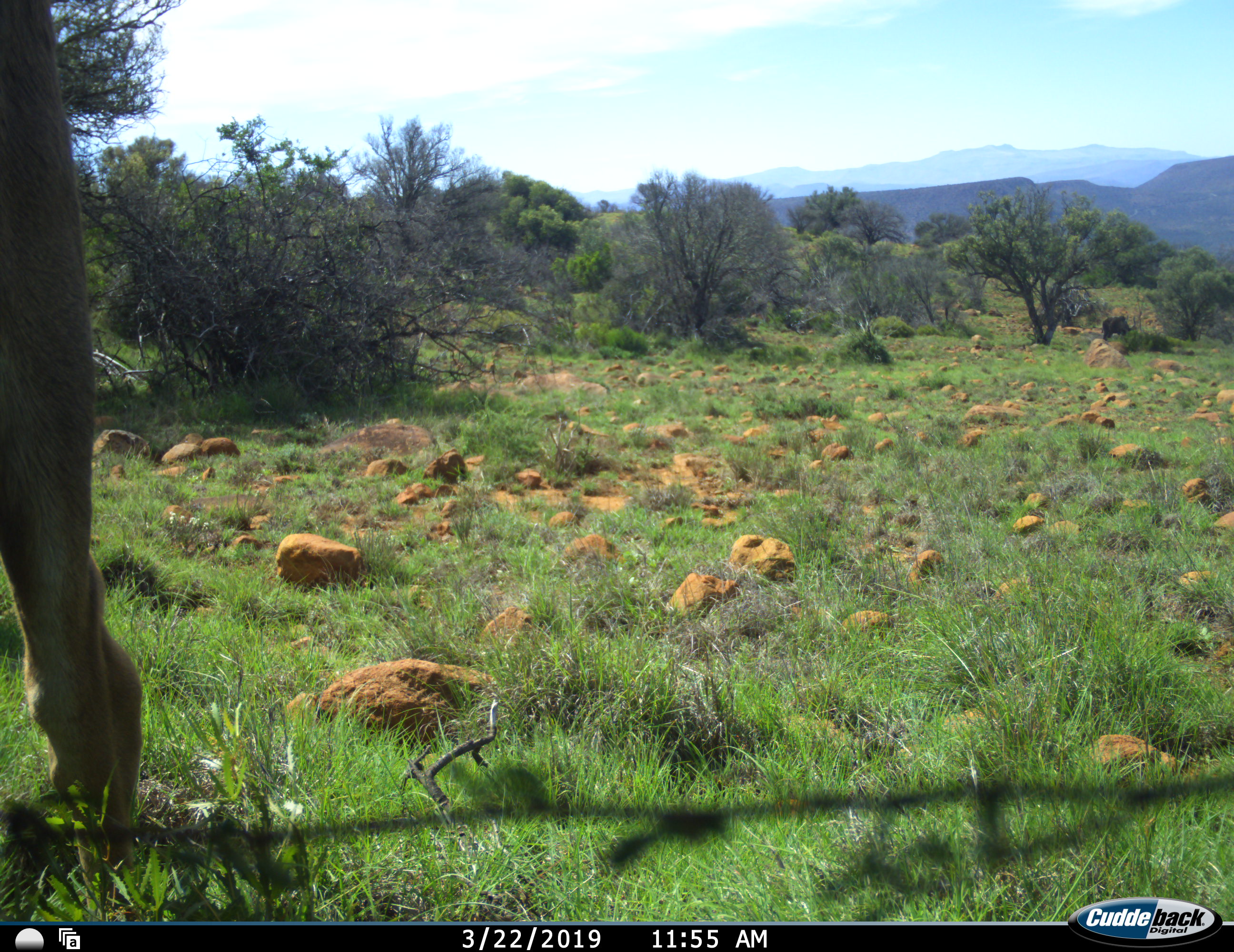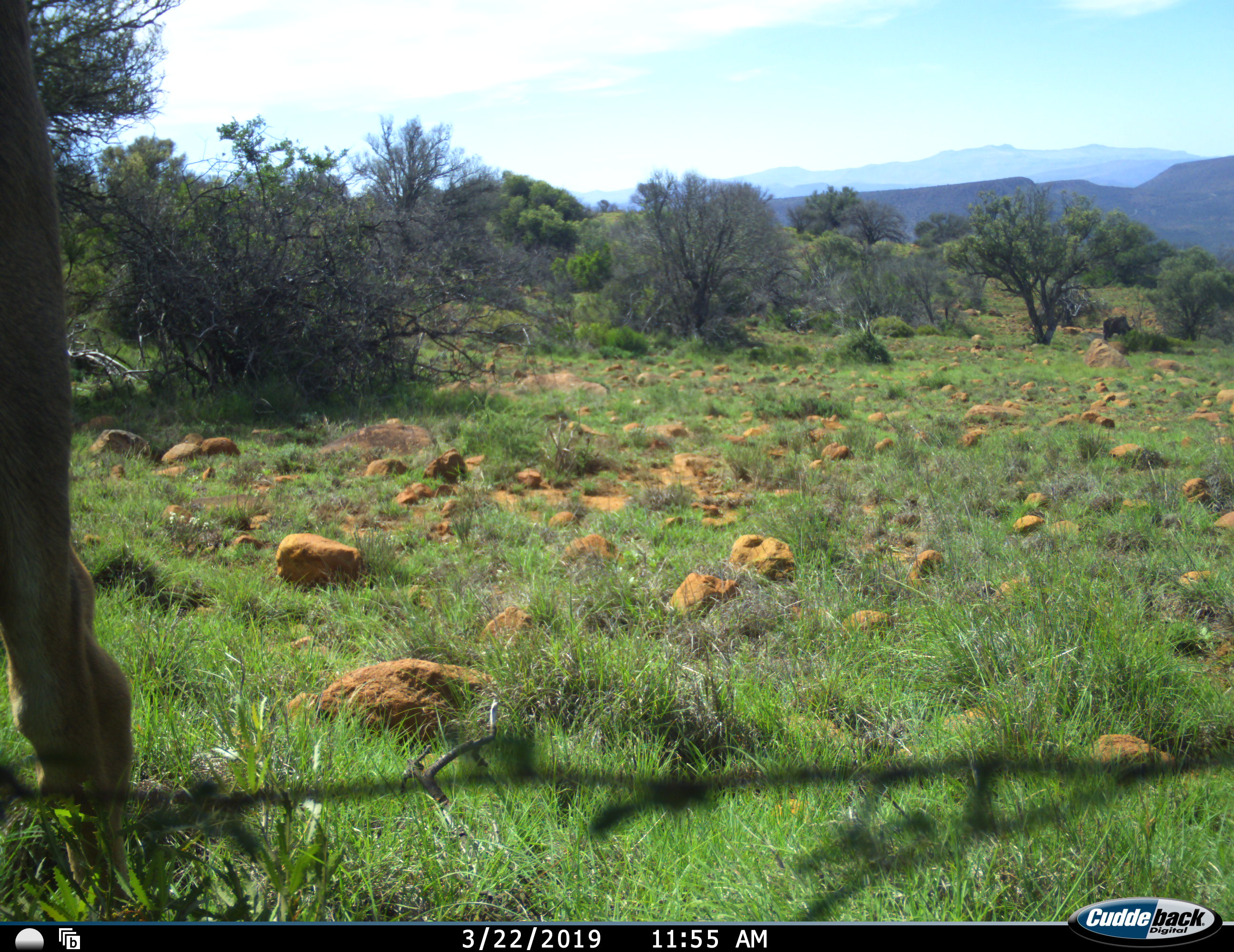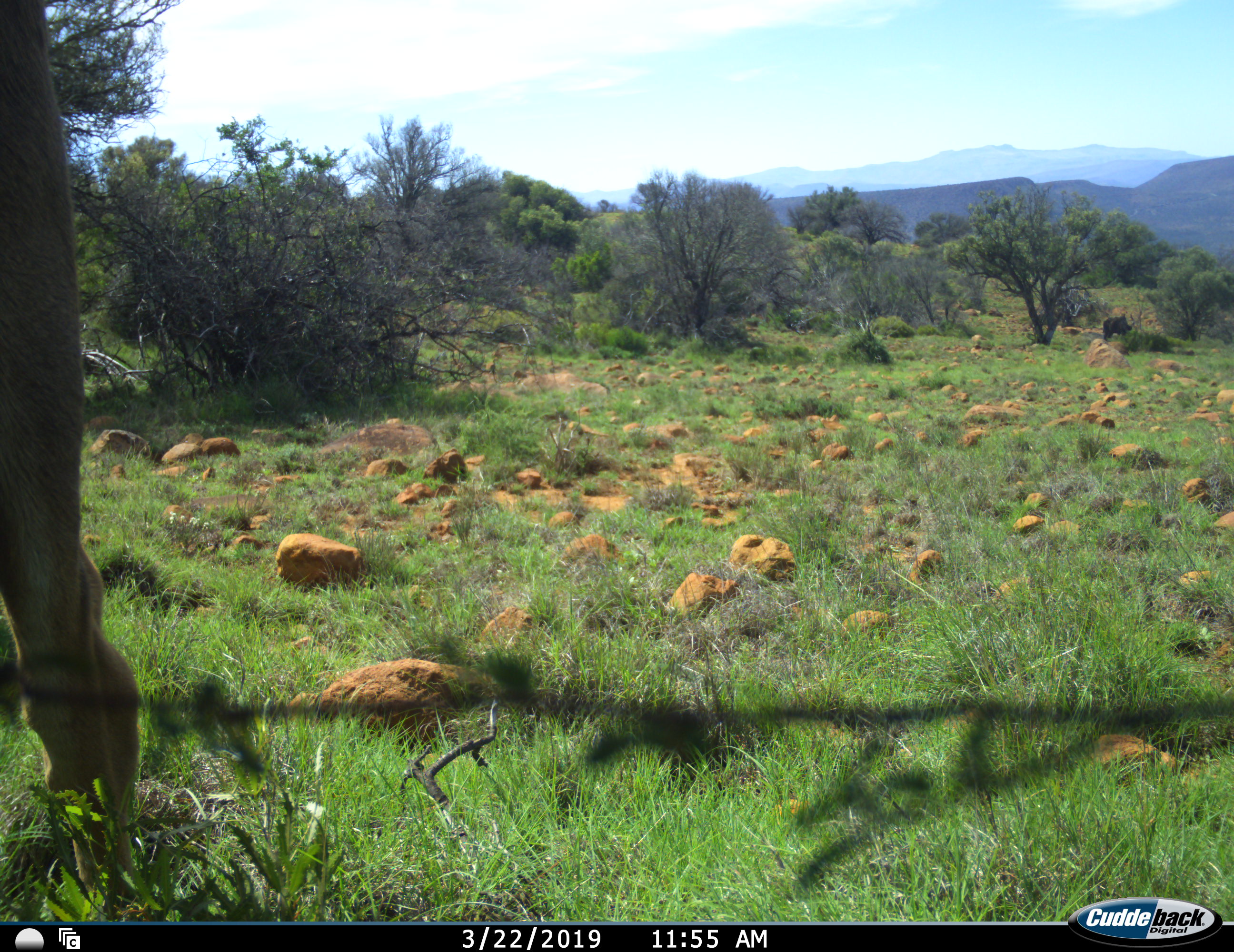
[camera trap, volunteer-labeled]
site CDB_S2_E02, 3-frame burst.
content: unidentified animal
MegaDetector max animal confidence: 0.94